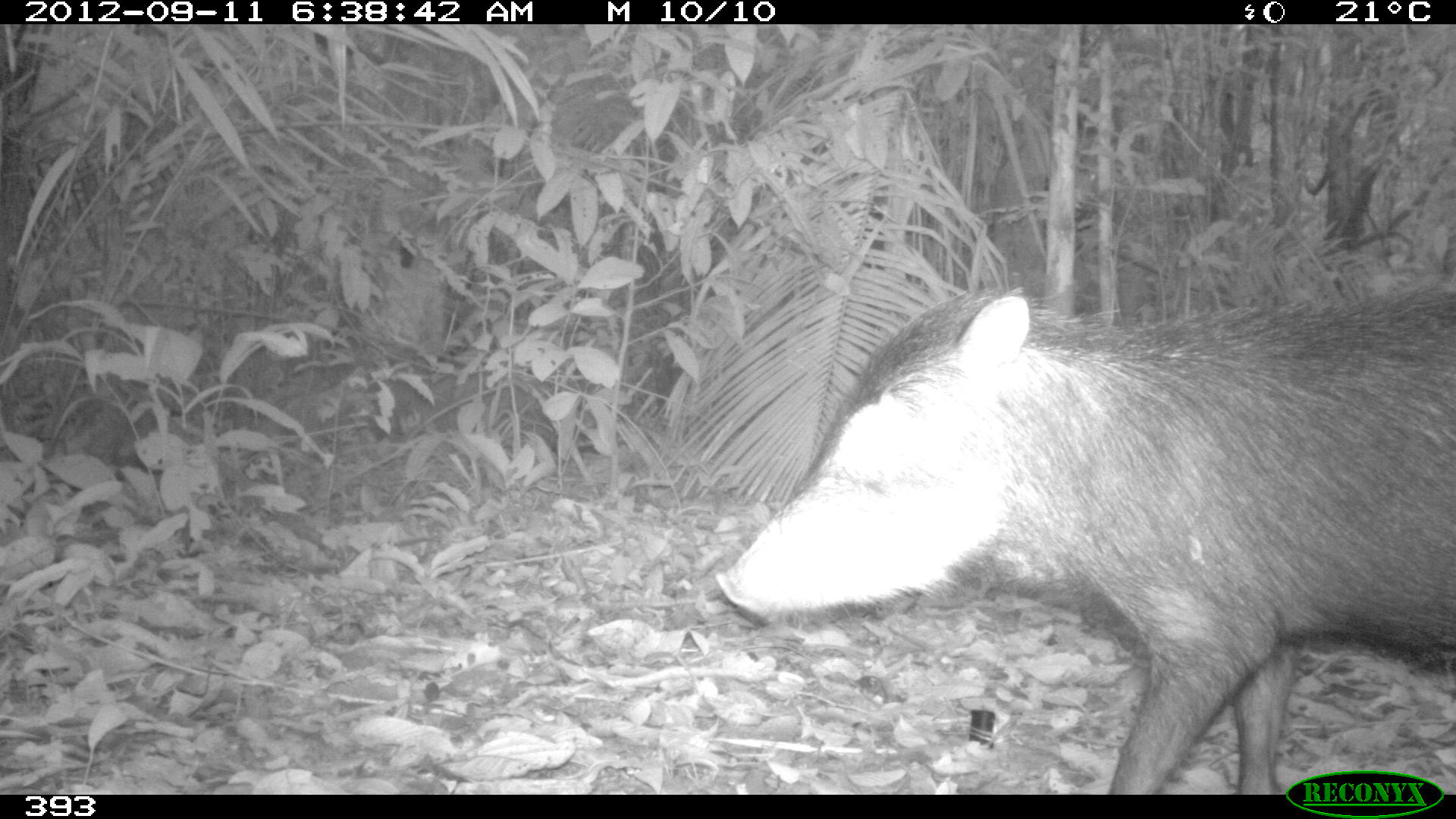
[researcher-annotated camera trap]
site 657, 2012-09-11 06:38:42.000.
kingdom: Animalia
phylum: Chordata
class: Mammalia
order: Artiodactyla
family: Tayassuidae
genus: Tayassu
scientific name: Tayassu pecari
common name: white-lipped peccary